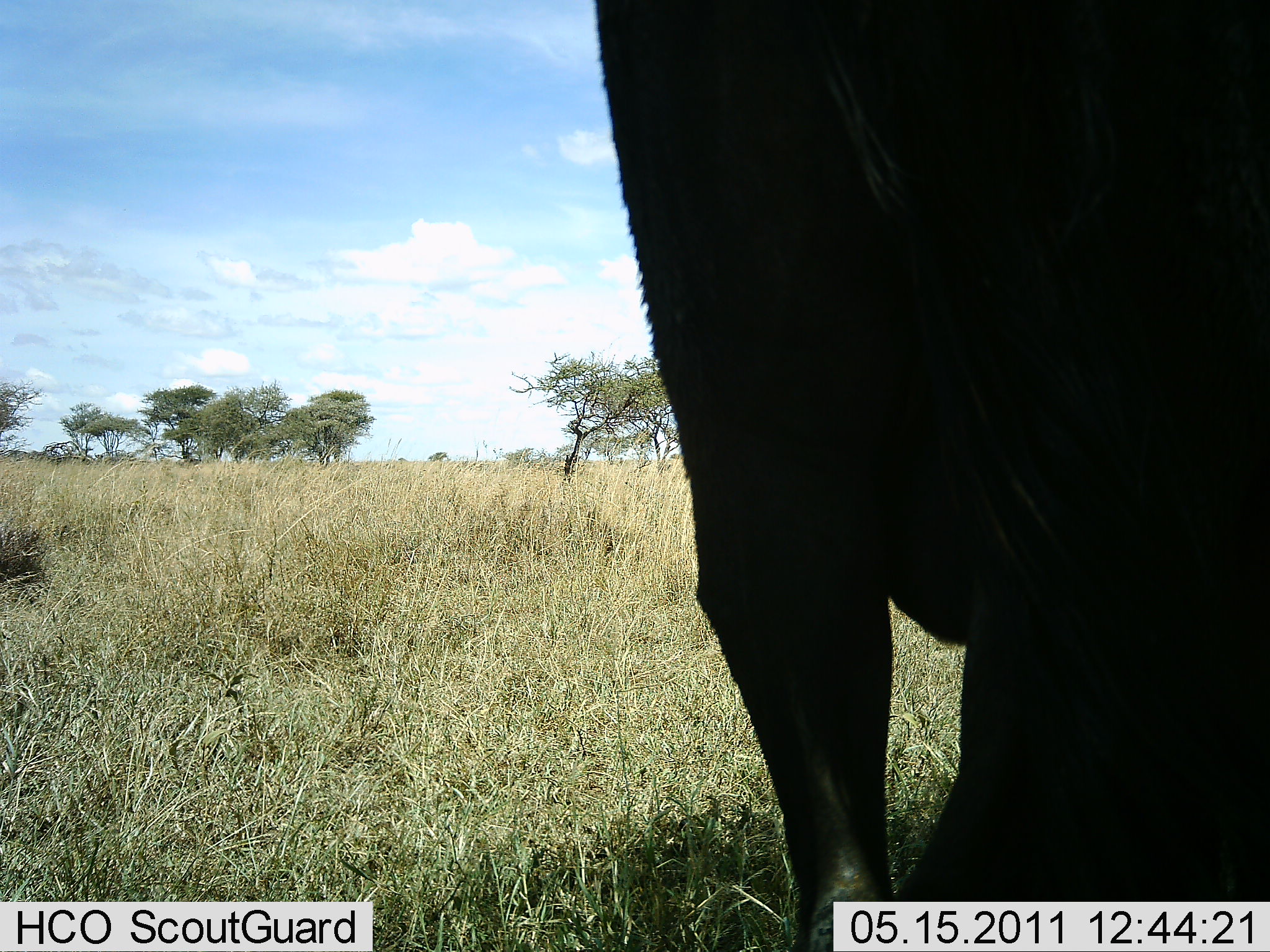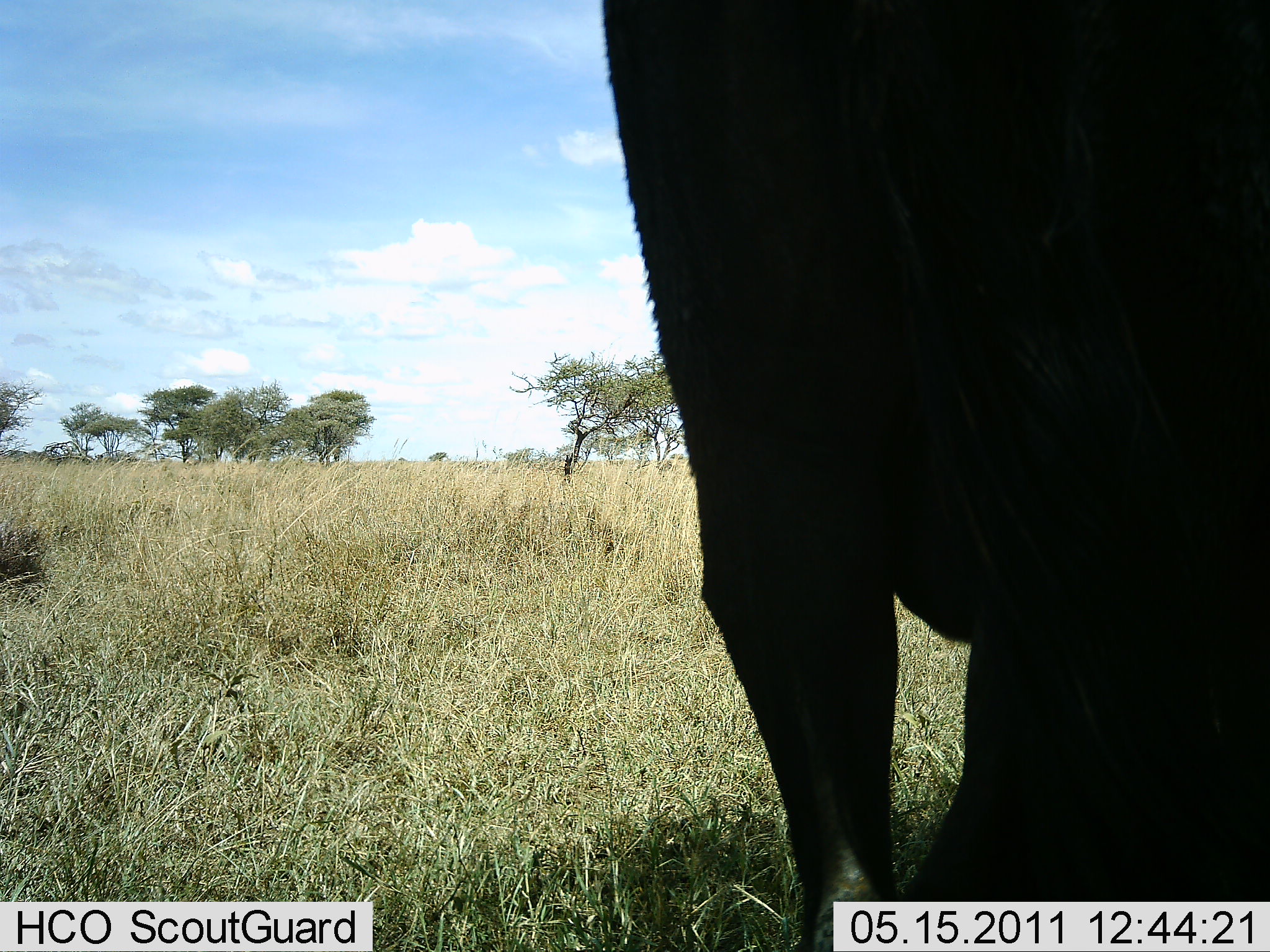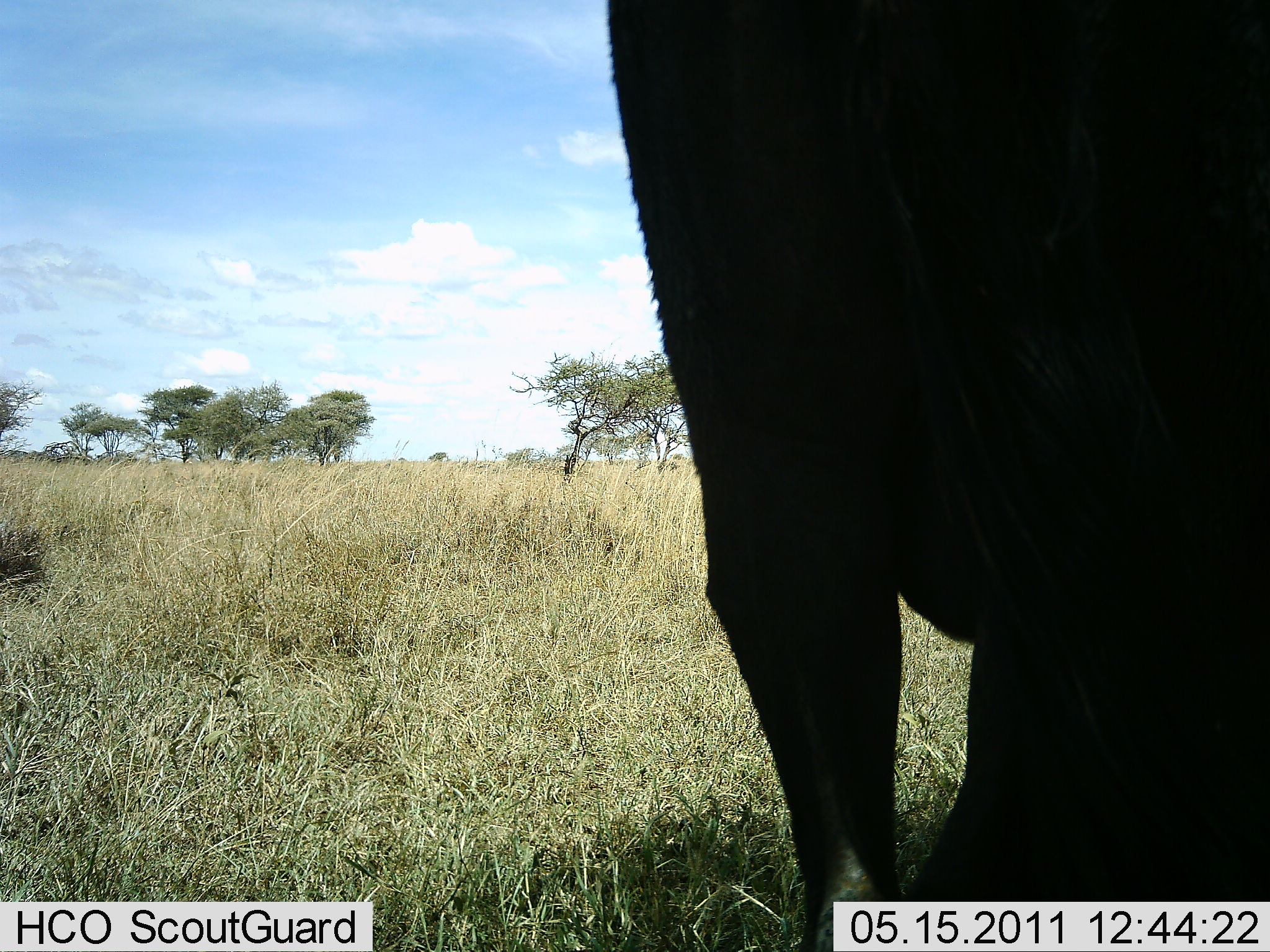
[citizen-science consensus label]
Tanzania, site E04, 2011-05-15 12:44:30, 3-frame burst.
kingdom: Animalia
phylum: Chordata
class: Mammalia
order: Artiodactyla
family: Bovidae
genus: Connochaetes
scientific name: Connochaetes taurinus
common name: blue wildebeest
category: wildebeest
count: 1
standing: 100%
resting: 10%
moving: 10%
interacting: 0%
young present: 0%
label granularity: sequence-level